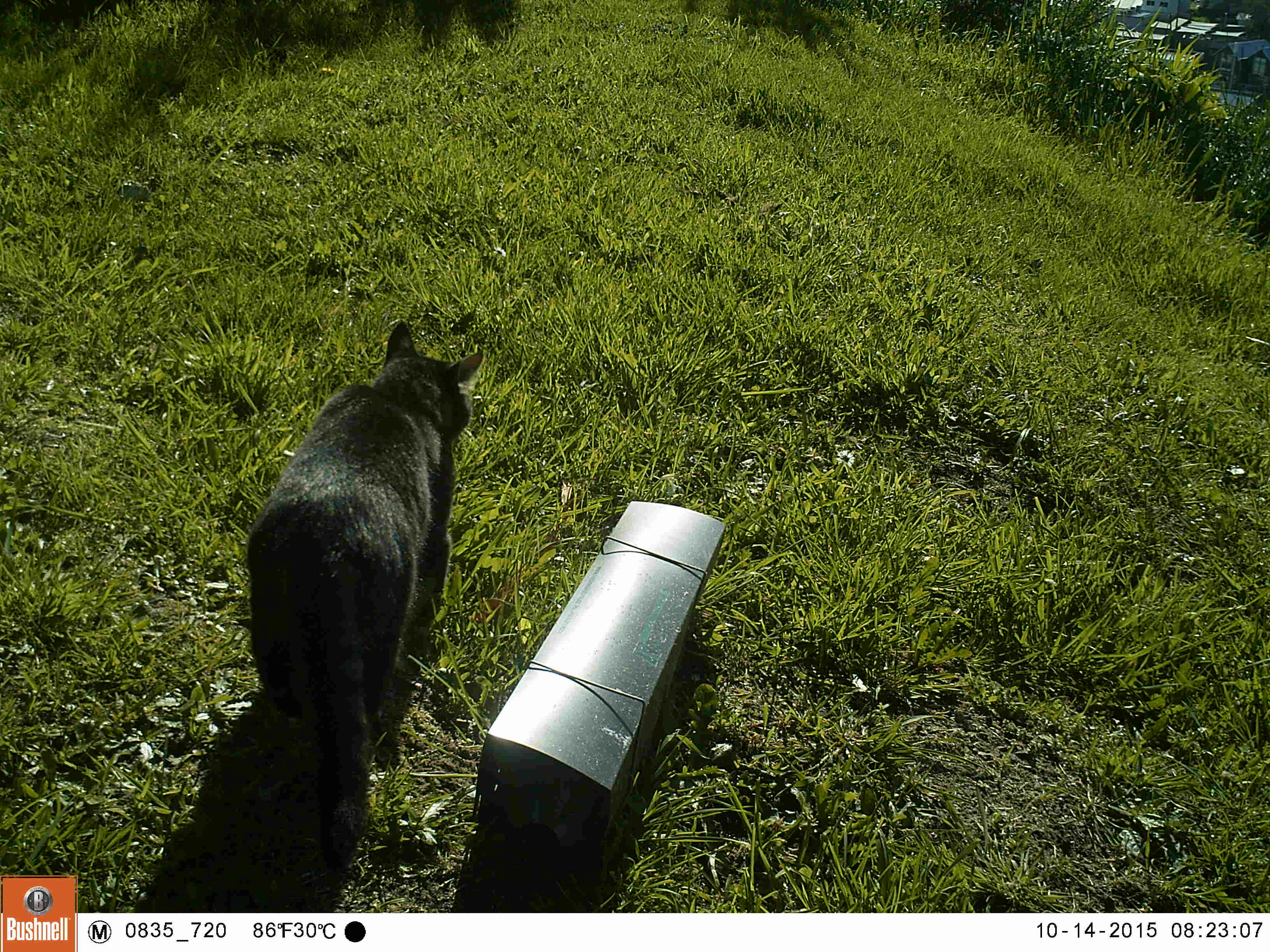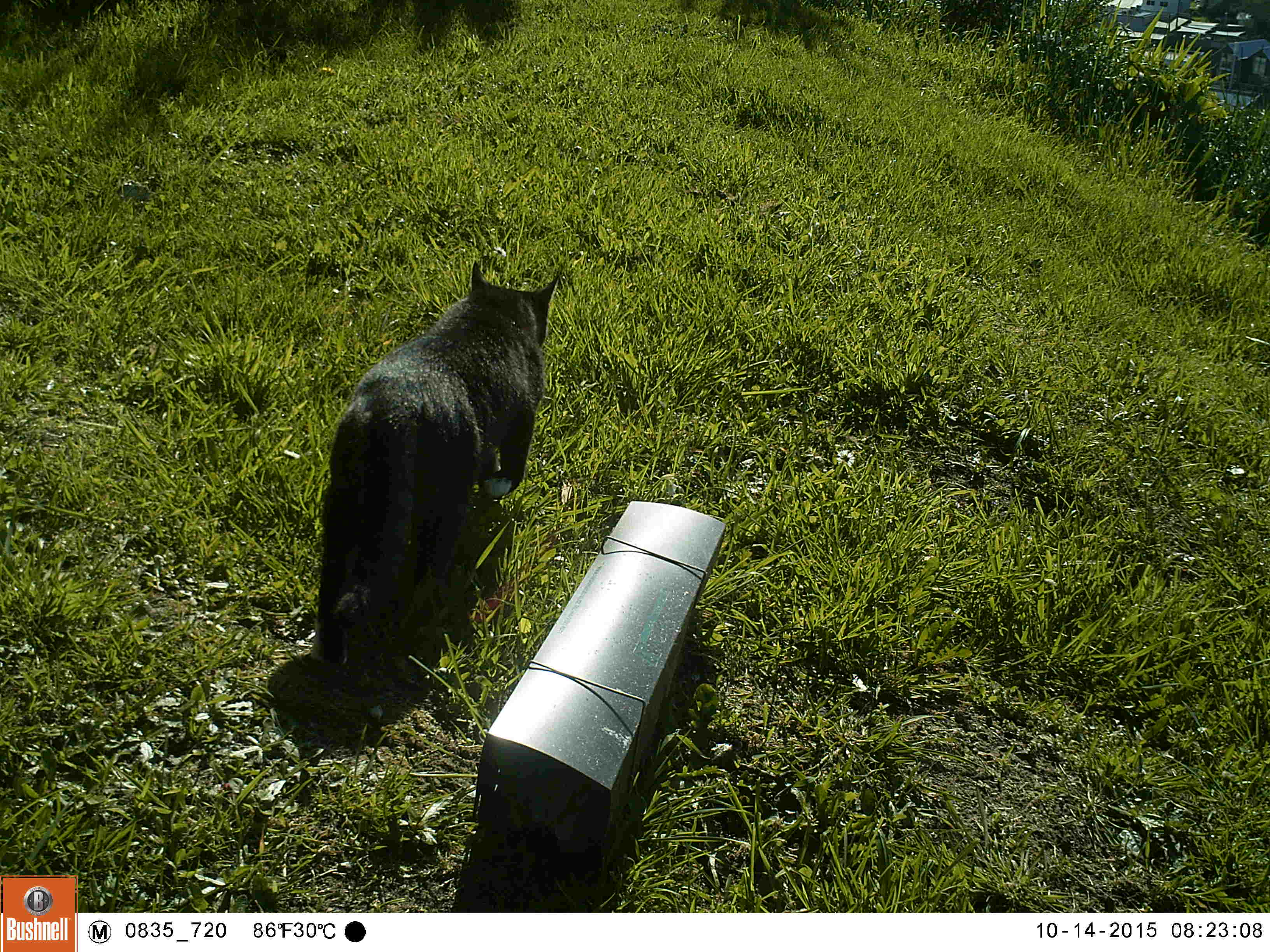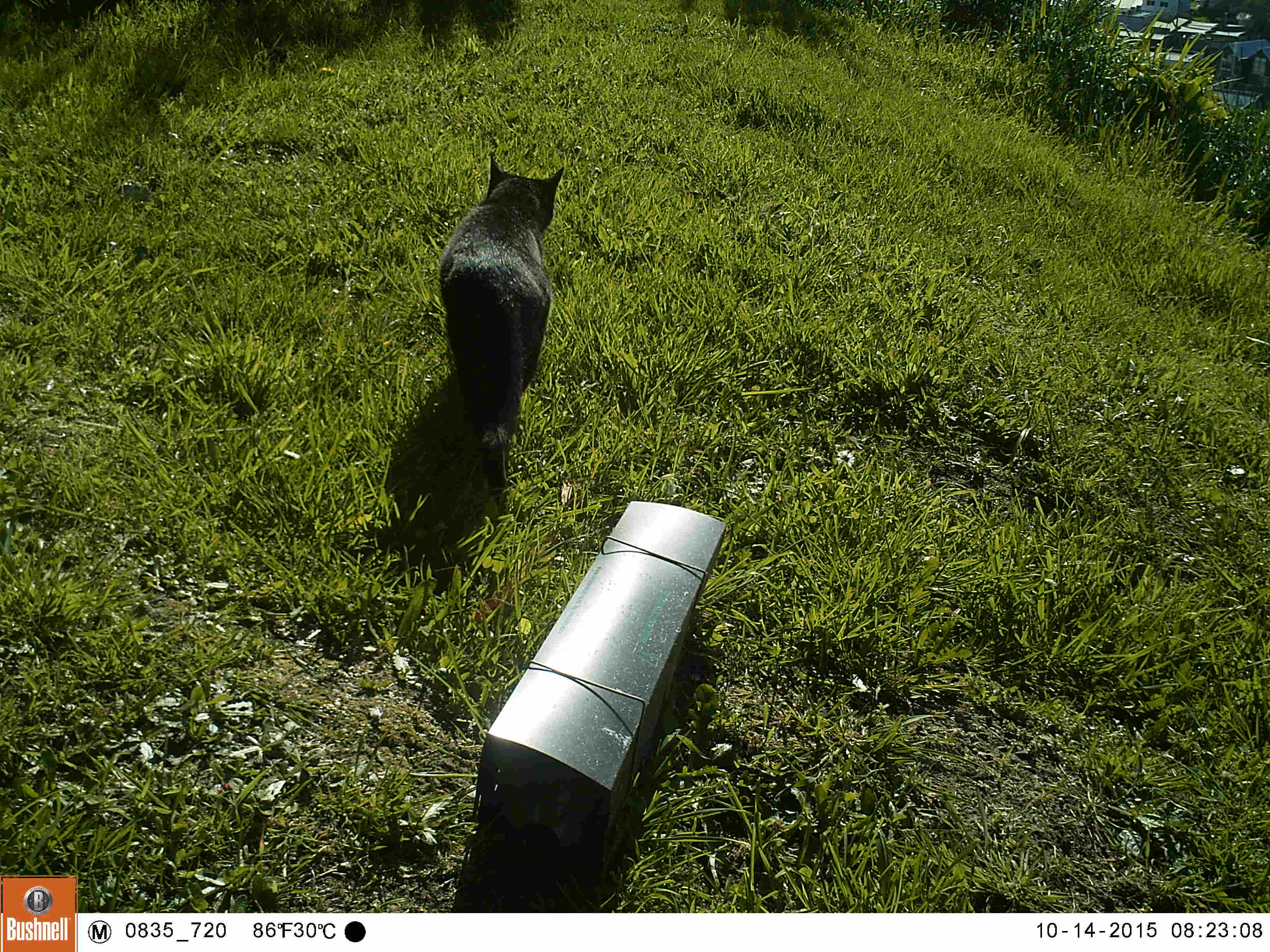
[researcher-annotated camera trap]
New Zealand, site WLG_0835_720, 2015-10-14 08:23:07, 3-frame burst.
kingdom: Animalia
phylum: Chordata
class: Mammalia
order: Carnivora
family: Felidae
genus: Felis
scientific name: Felis catus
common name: domestic cat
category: cat